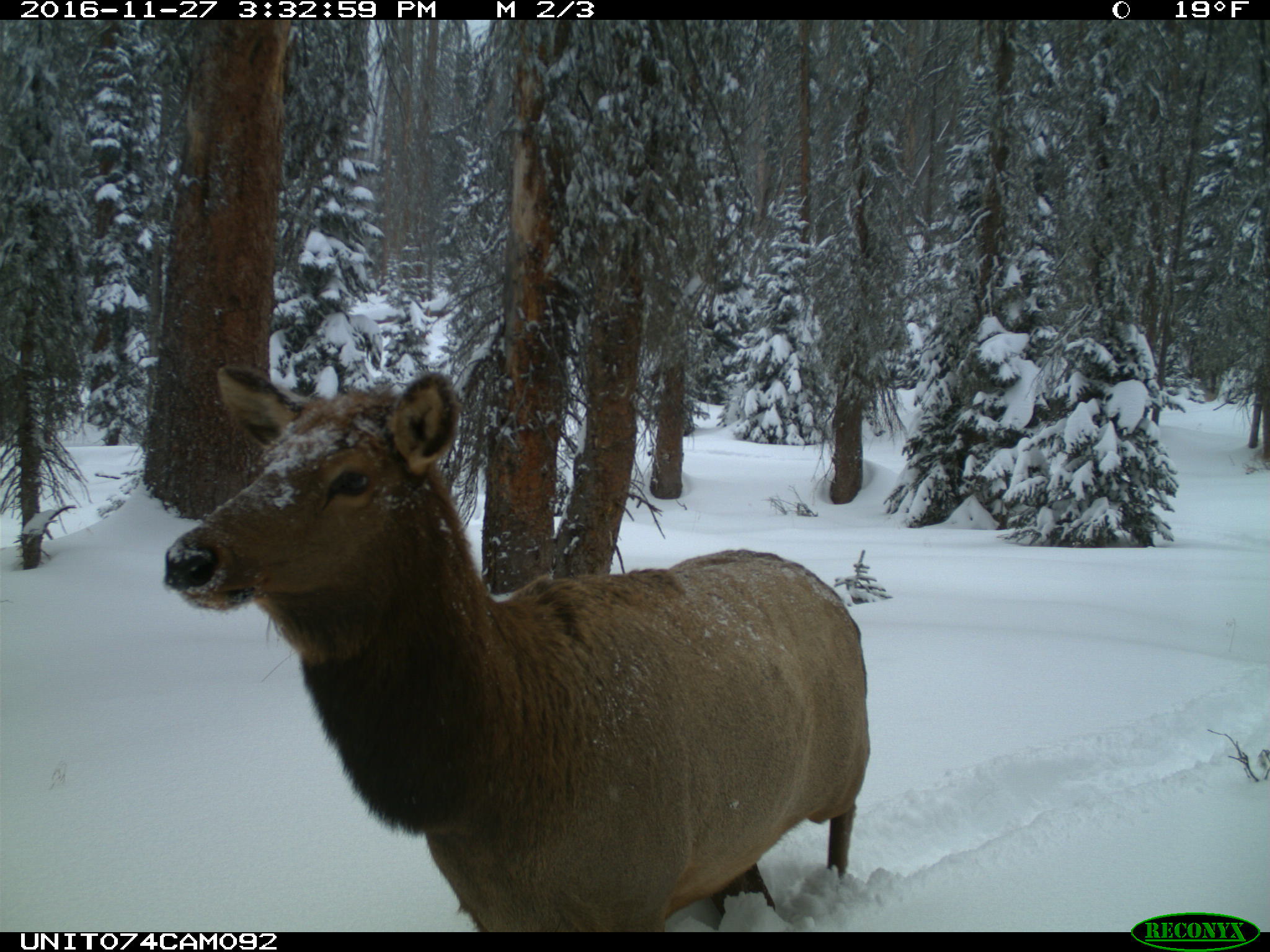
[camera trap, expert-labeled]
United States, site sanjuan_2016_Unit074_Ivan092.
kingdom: Animalia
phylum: Chordata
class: Mammalia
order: Artiodactyla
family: Cervidae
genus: Cervus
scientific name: Cervus elaphus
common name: red deer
Cervus elaphus (red deer).